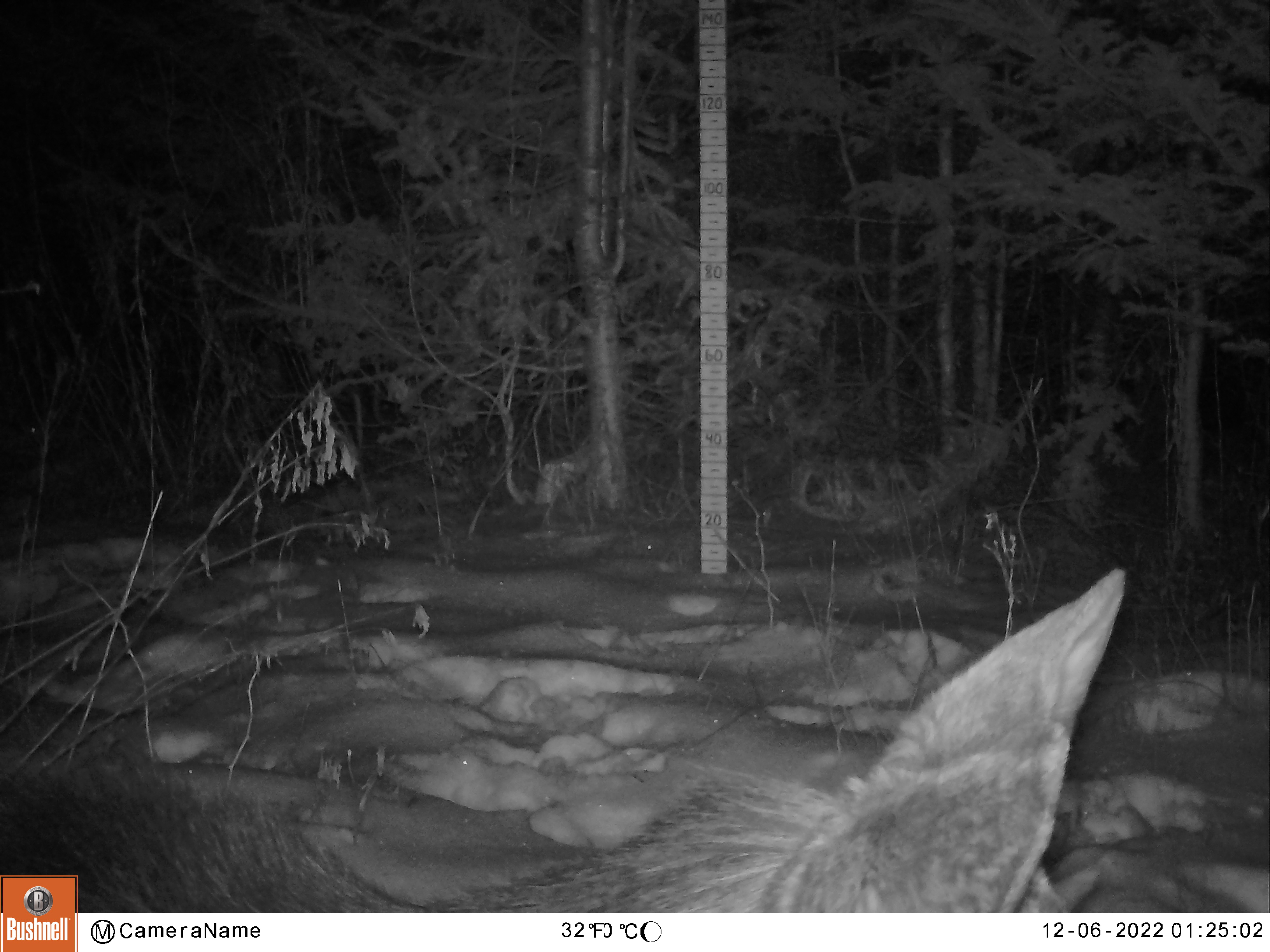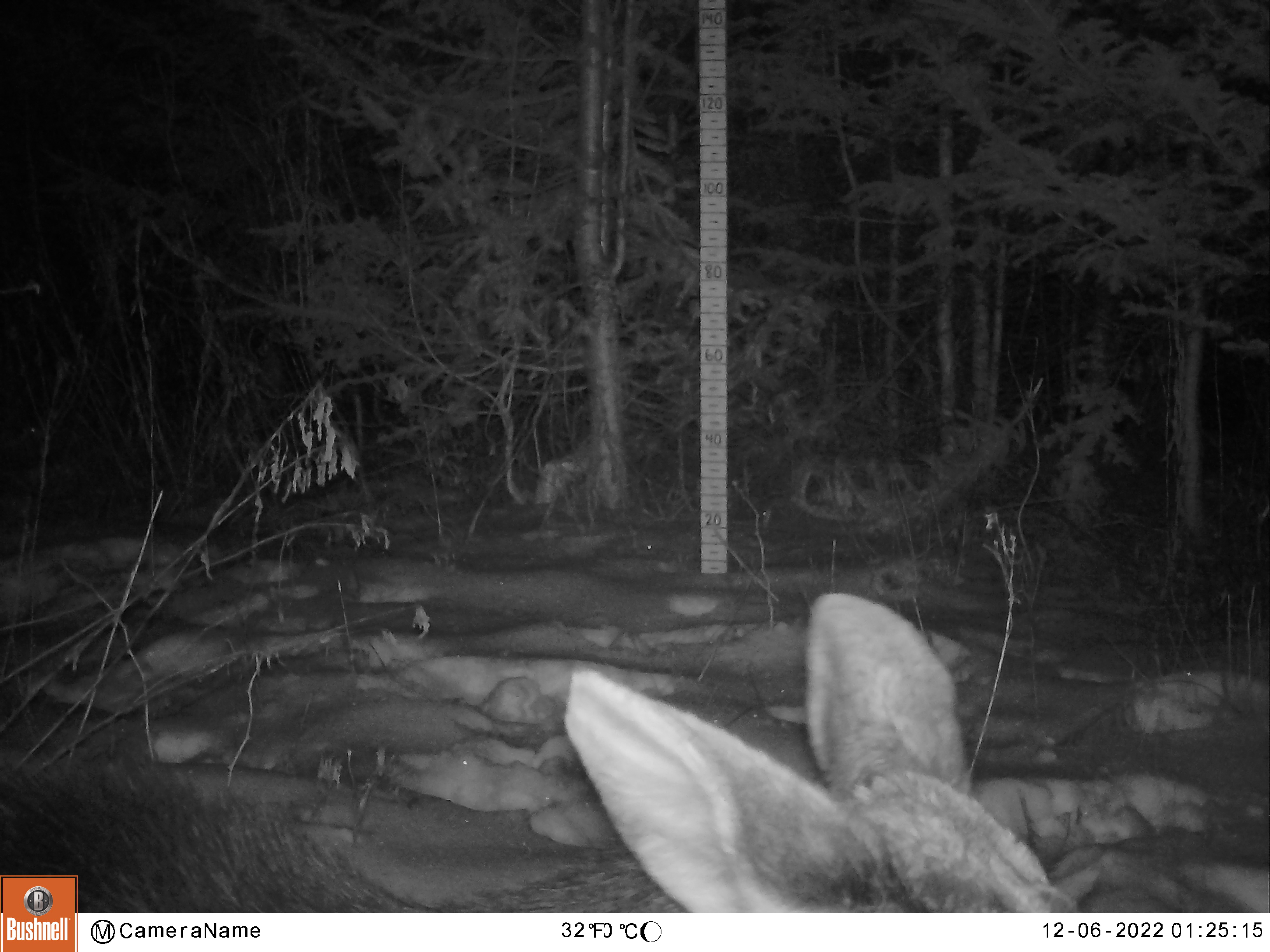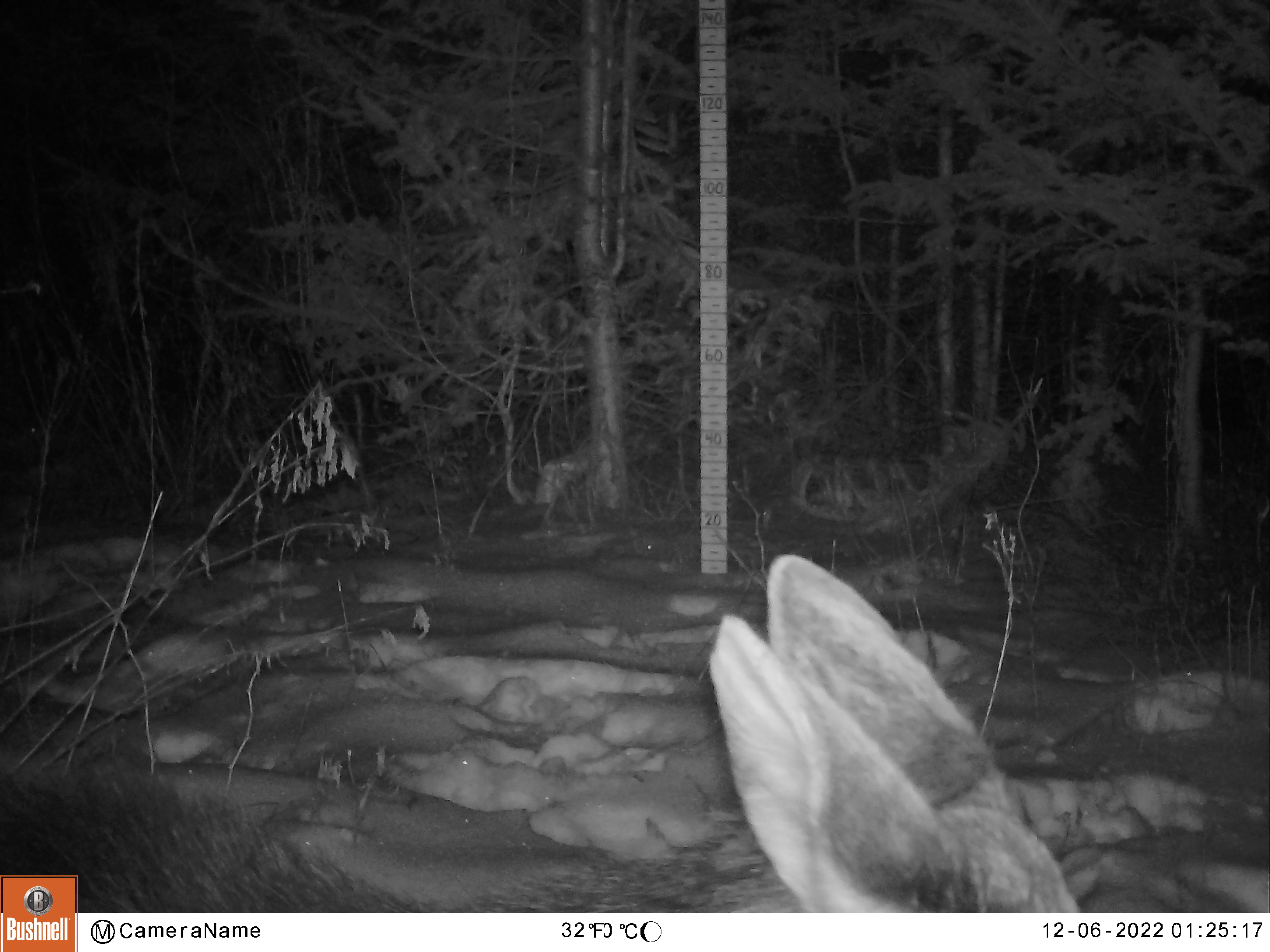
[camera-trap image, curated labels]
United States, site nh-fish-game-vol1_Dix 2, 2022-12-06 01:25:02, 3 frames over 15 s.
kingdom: Animalia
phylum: Chordata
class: Mammalia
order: Artiodactyla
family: Cervidae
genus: Alces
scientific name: Alces alces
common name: moose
Moose (Alces alces).